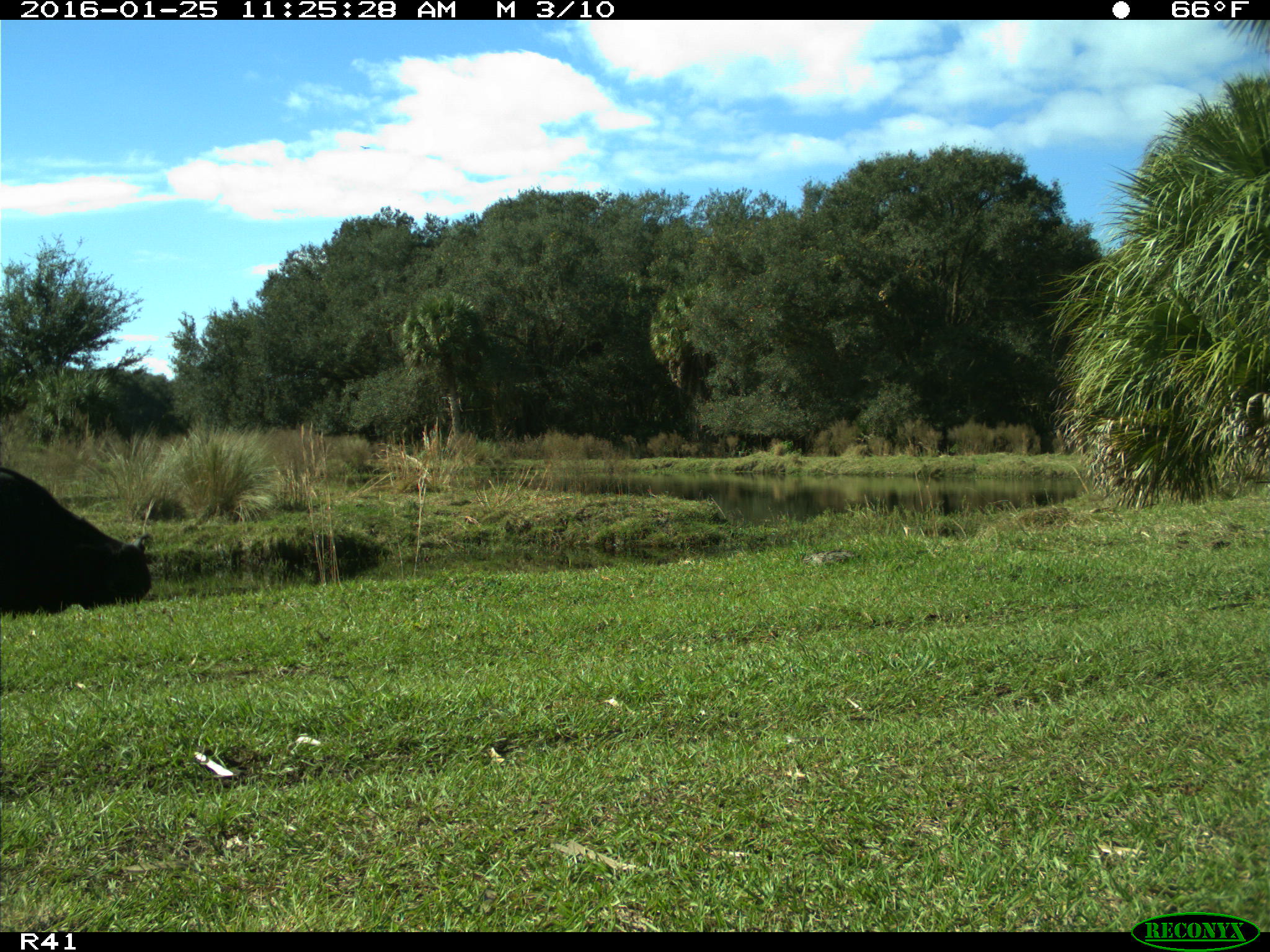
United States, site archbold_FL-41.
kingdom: Animalia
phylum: Chordata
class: Mammalia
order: Artiodactyla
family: Bovidae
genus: Bos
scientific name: Bos taurus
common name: domestic cow